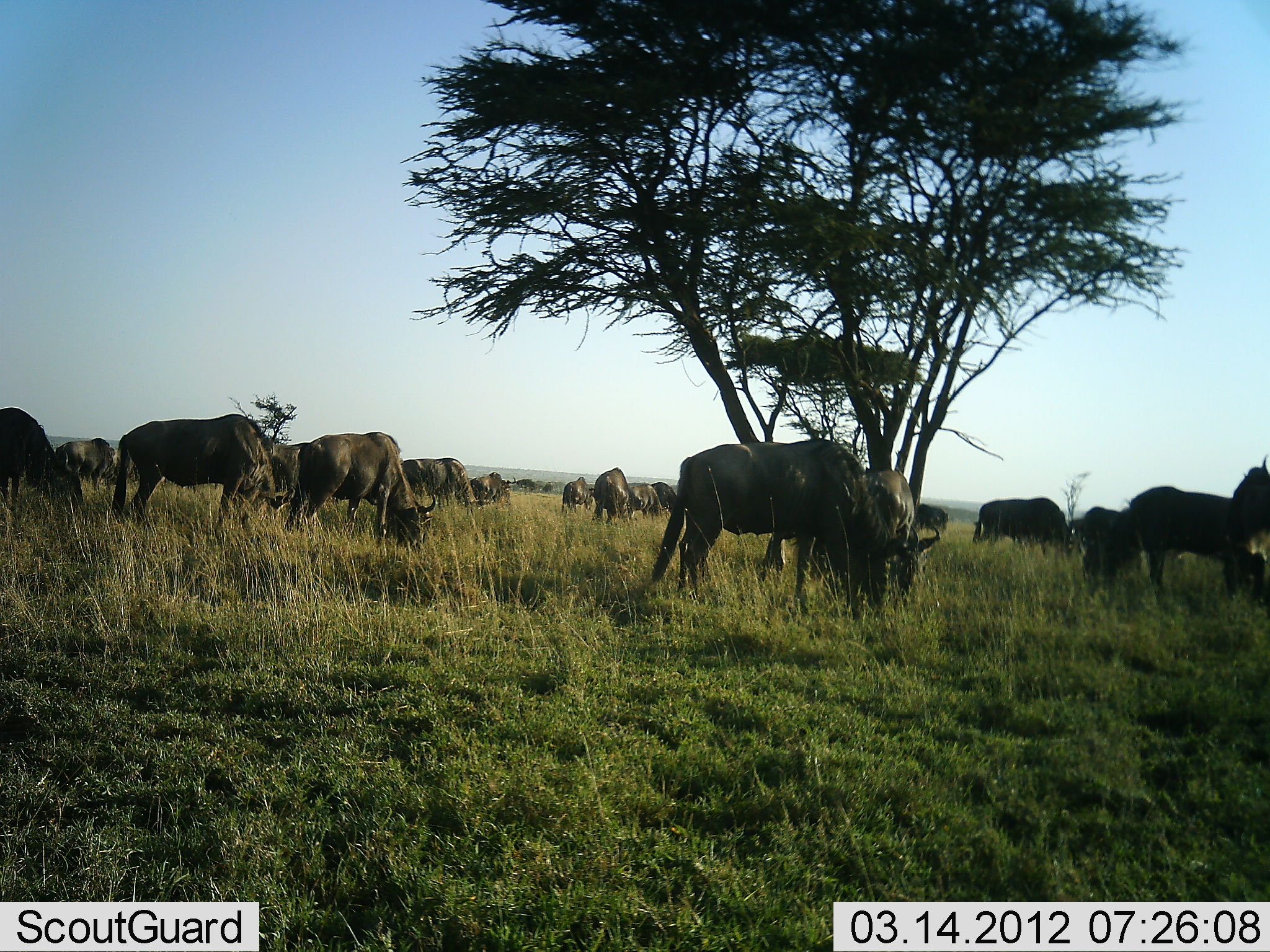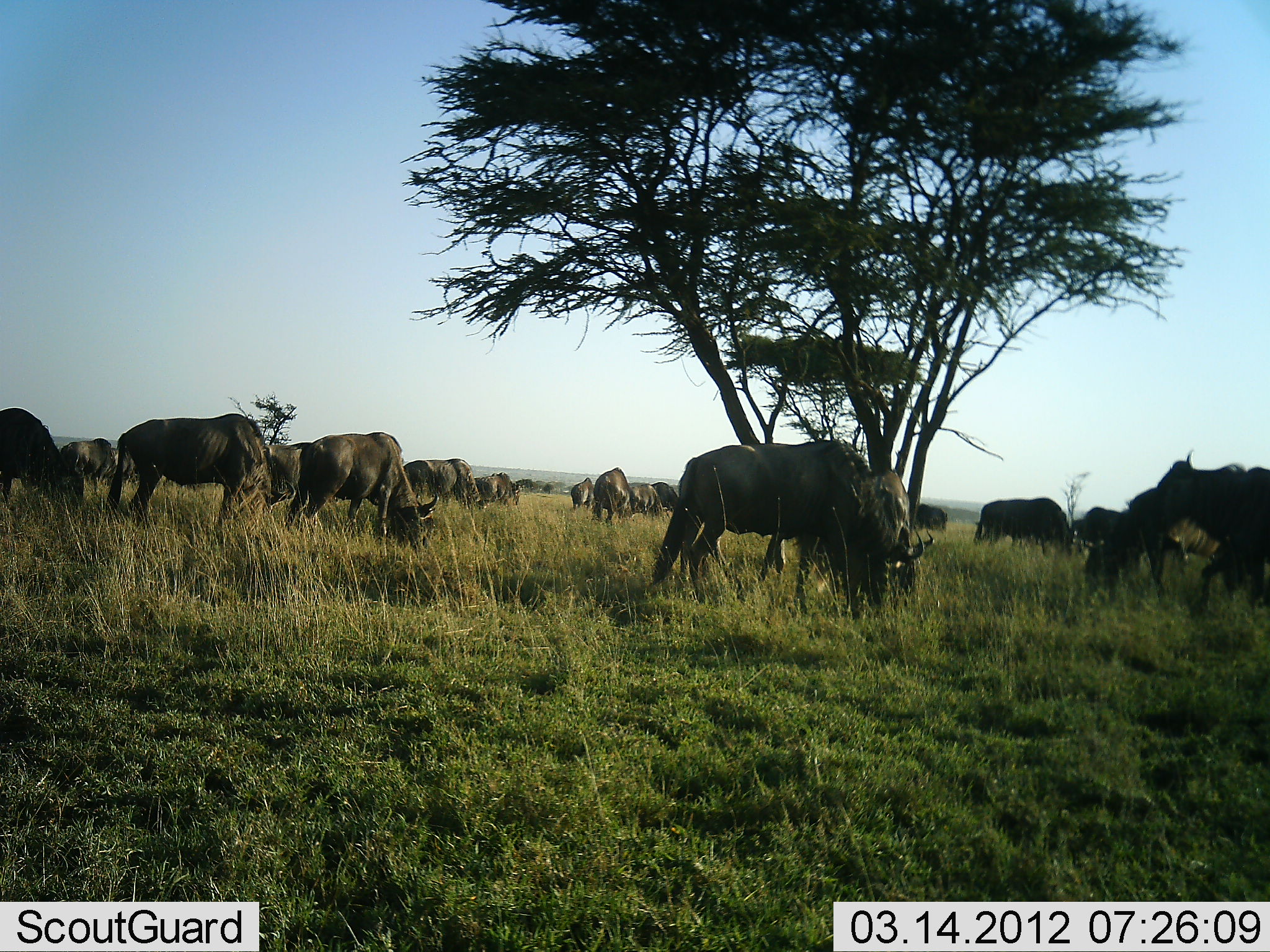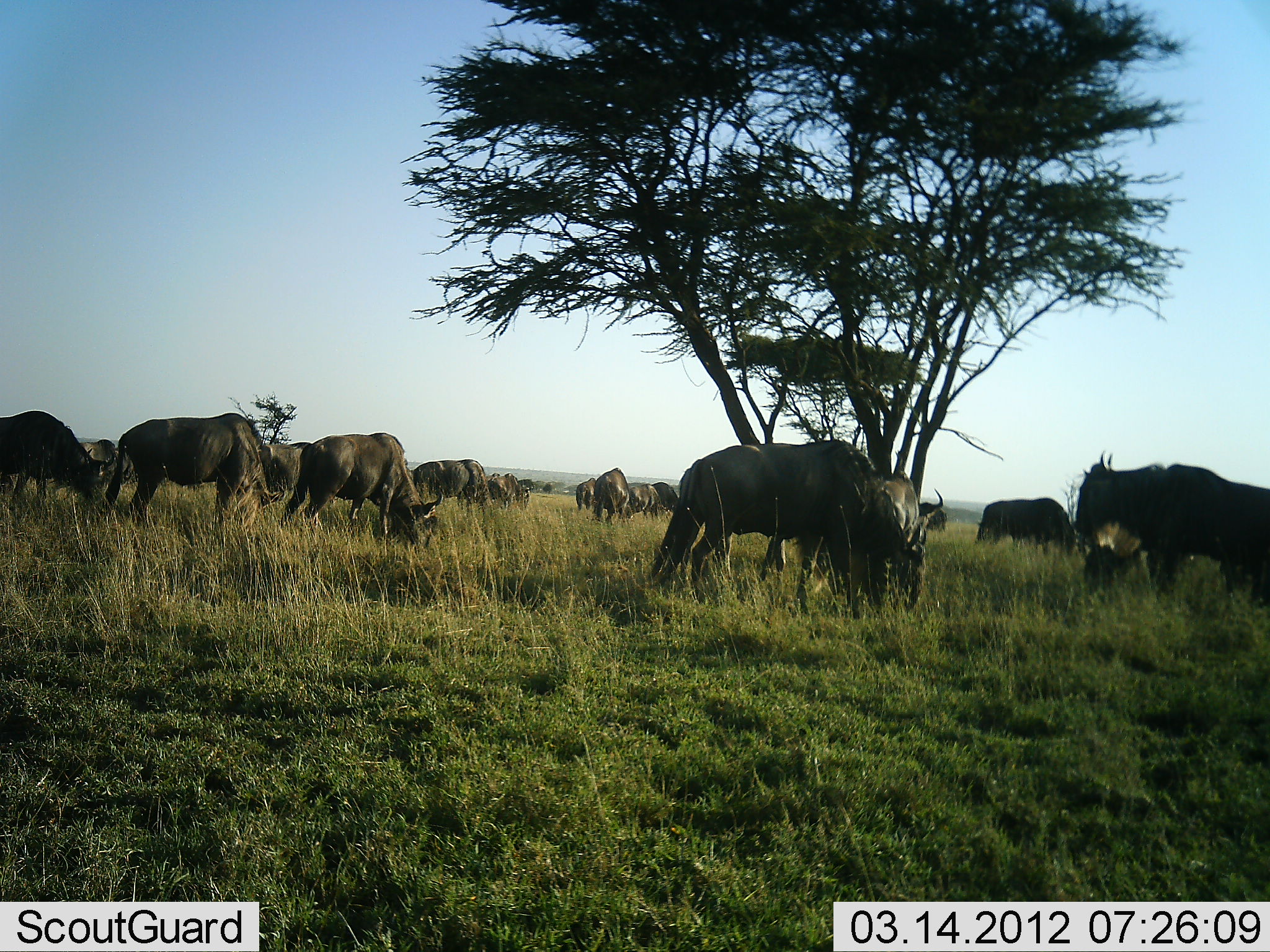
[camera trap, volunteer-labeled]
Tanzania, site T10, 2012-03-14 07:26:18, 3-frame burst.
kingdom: Animalia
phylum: Chordata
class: Mammalia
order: Artiodactyla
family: Bovidae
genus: Connochaetes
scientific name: Connochaetes taurinus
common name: blue wildebeest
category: wildebeest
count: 11-50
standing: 33%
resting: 0%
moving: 40%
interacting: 0%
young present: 7%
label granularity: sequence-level